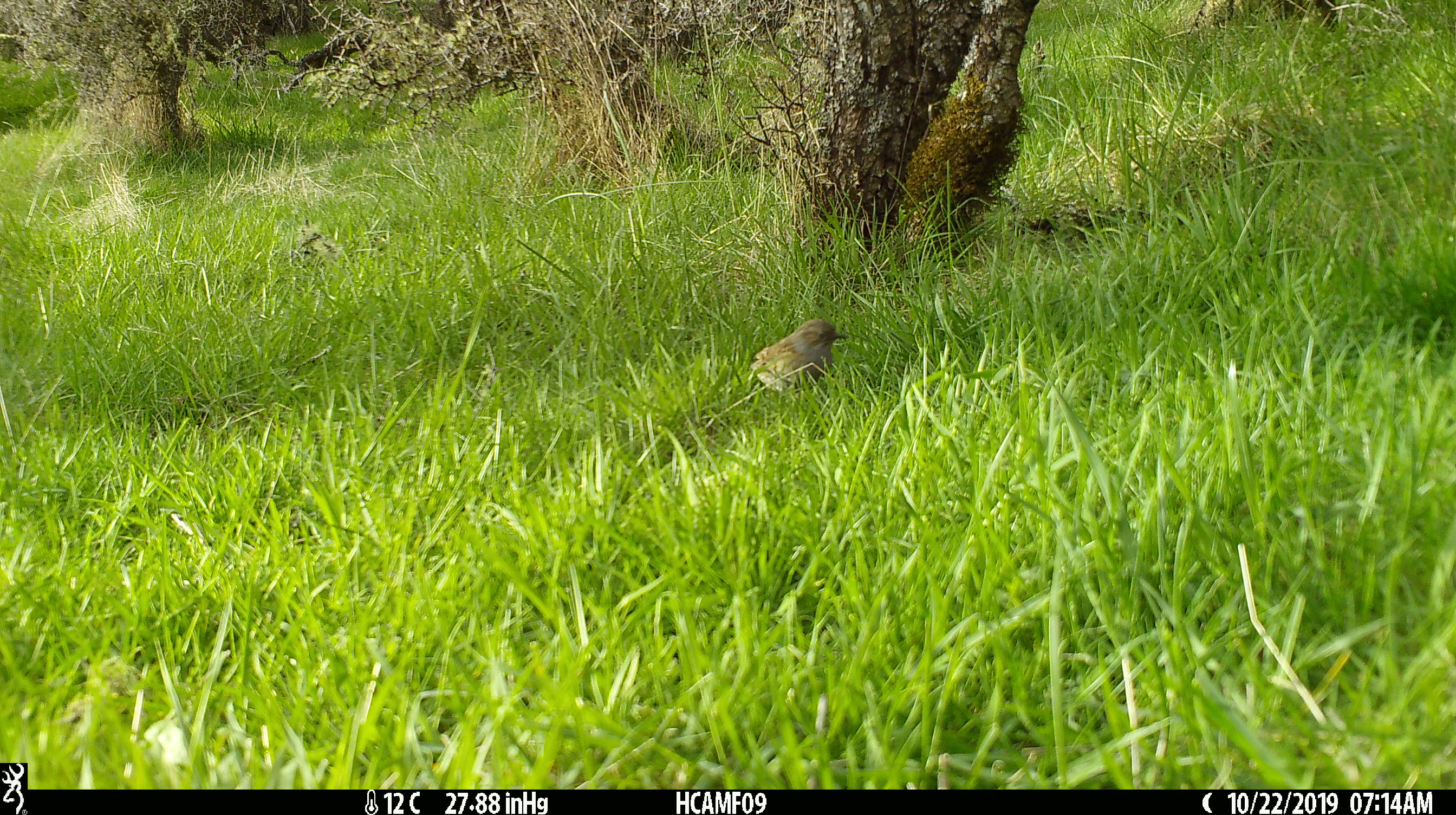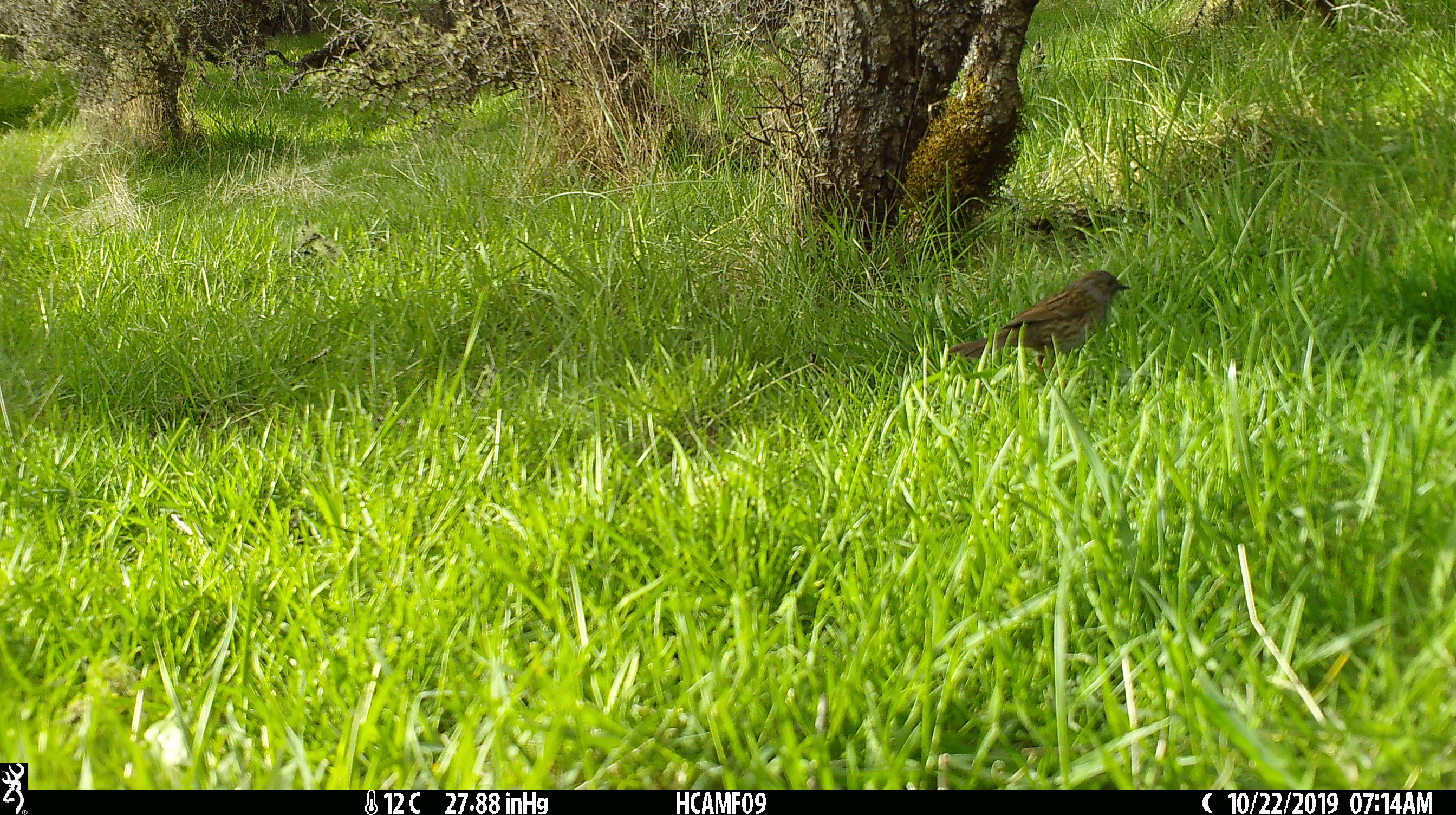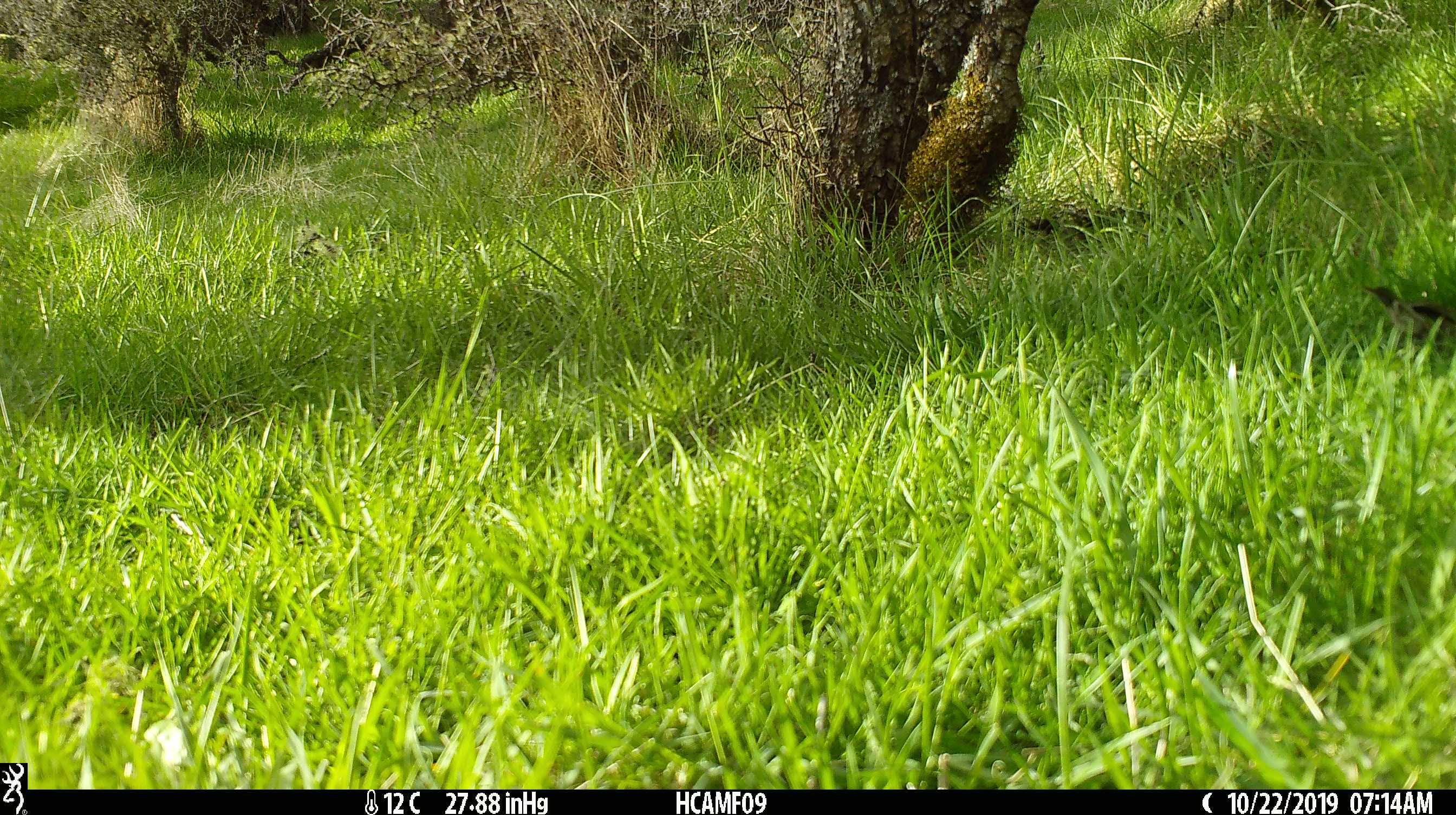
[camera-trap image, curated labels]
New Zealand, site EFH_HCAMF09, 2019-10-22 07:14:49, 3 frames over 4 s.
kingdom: Animalia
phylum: Chordata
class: Aves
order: Passeriformes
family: Prunellidae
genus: Prunella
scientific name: Prunella modularis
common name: dunnock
Dunnock (Prunella modularis).